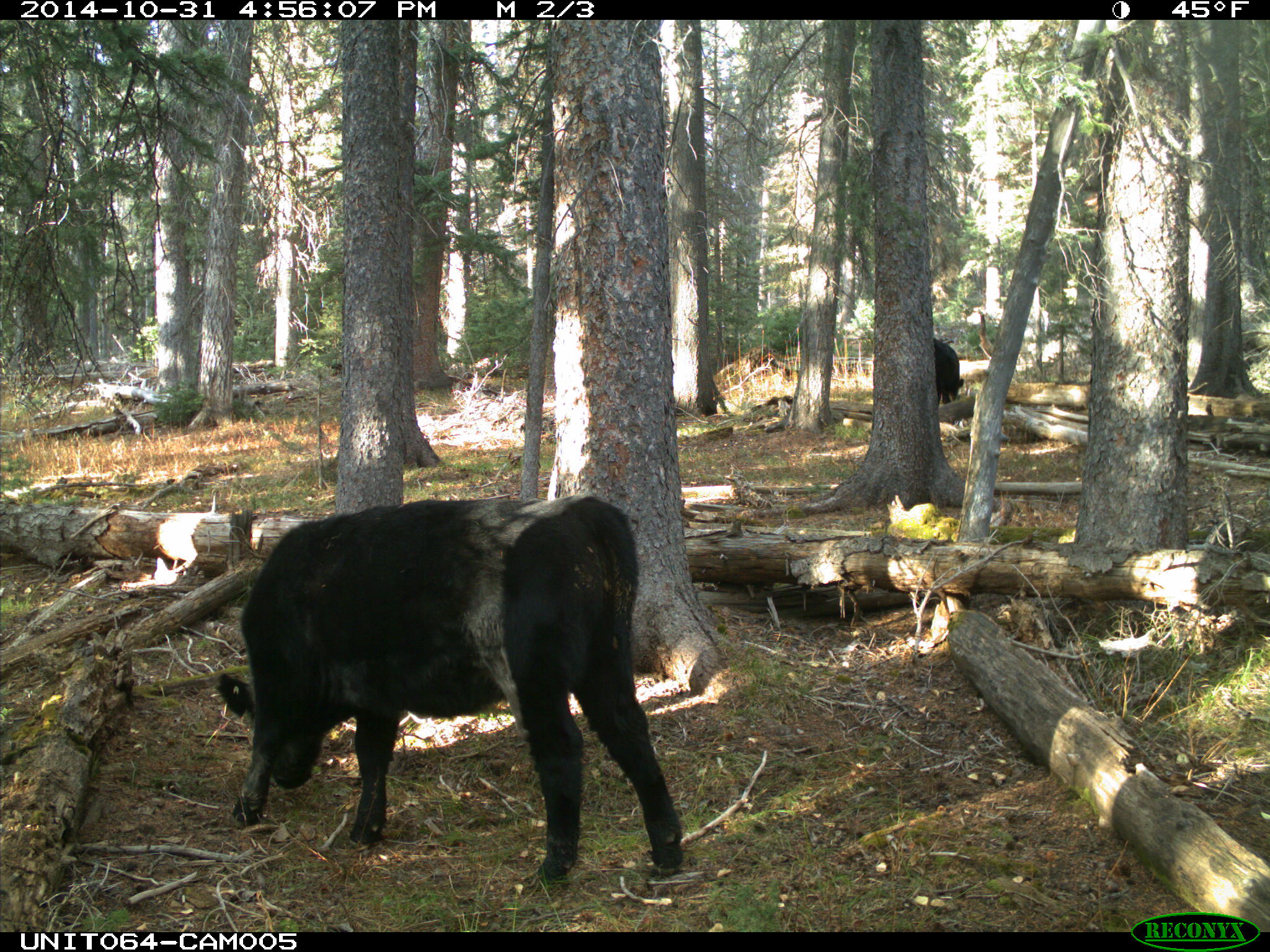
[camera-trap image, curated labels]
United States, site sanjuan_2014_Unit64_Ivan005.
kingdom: Animalia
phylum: Chordata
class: Mammalia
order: Artiodactyla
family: Bovidae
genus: Bos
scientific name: Bos taurus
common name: domestic cow